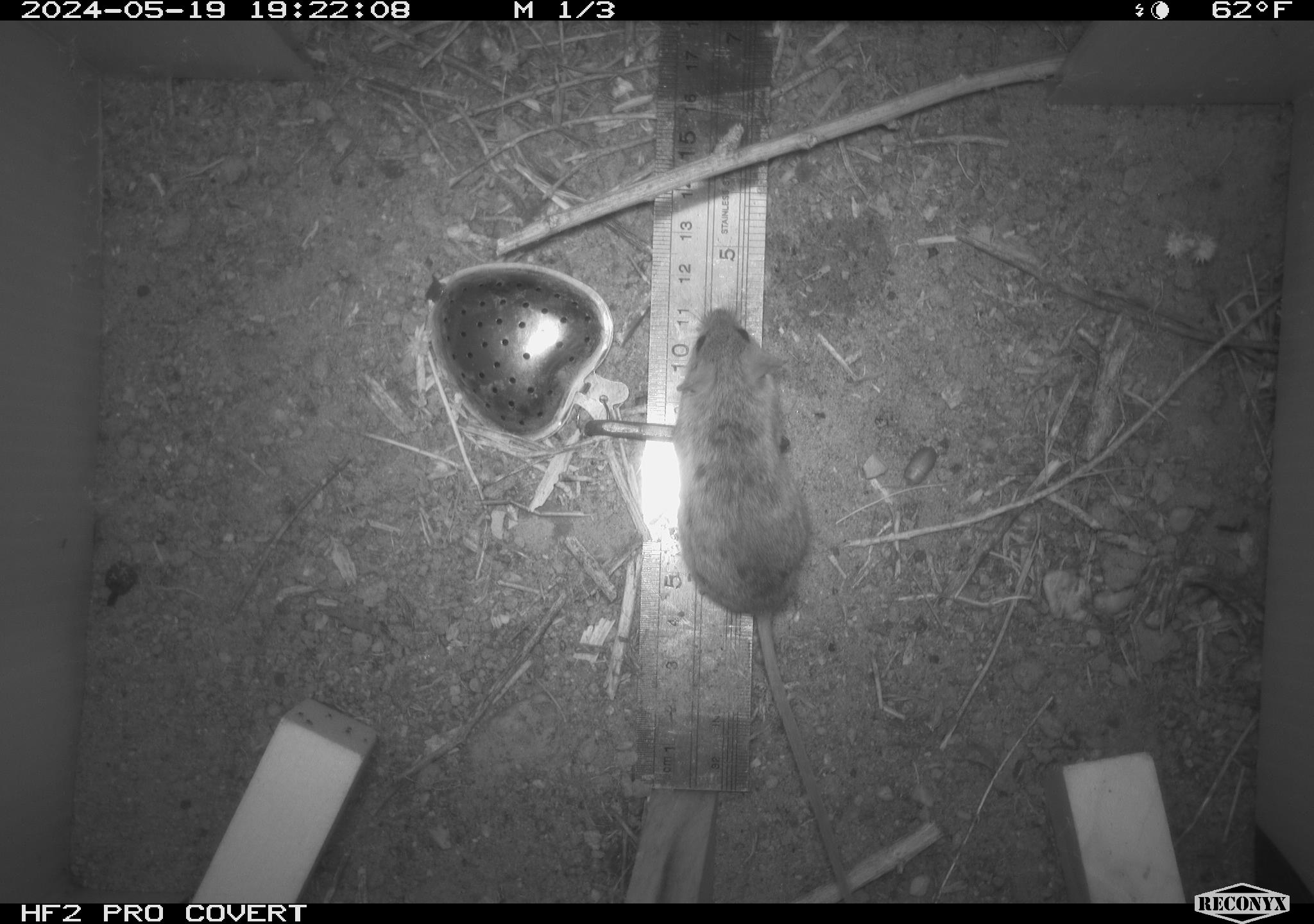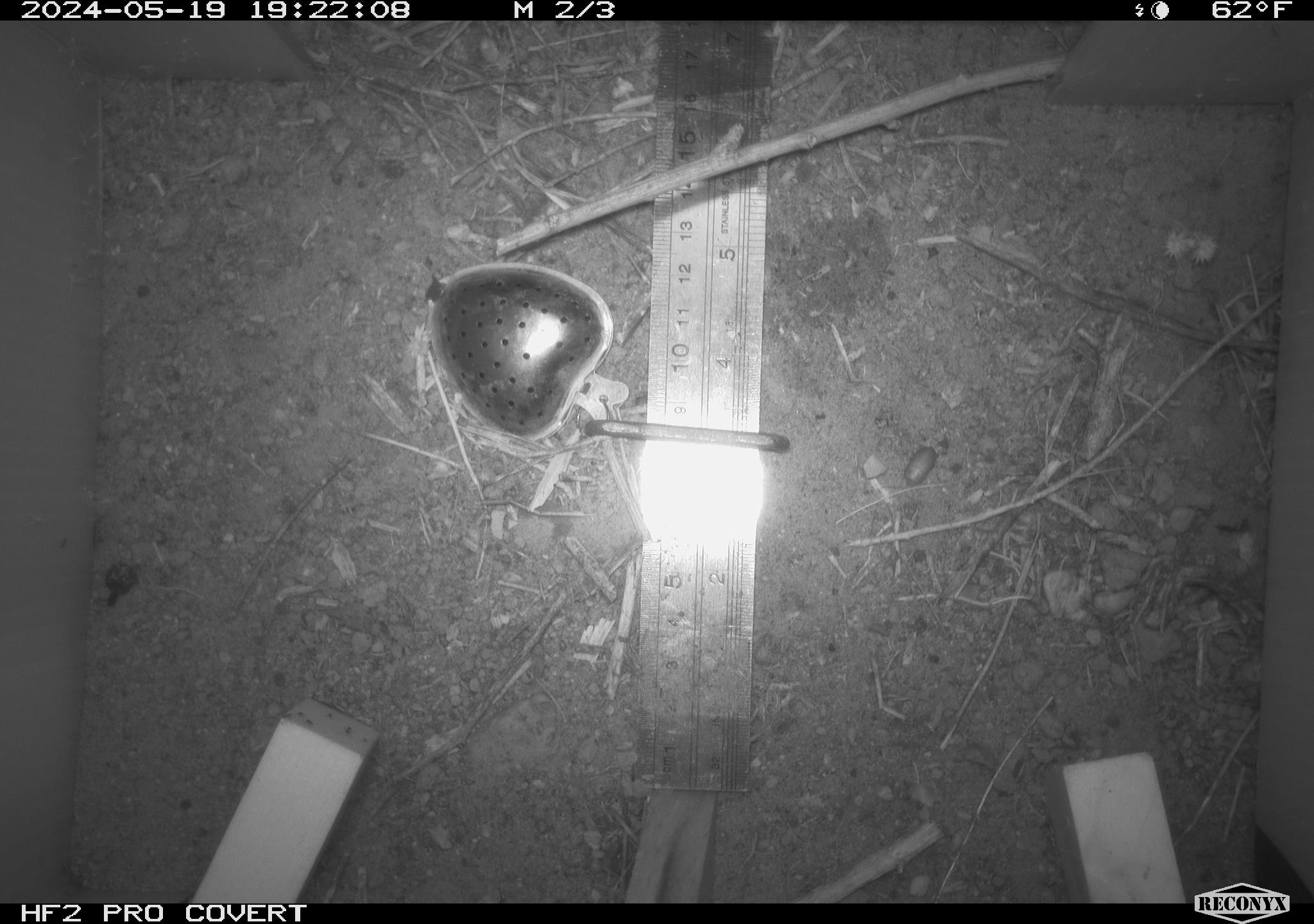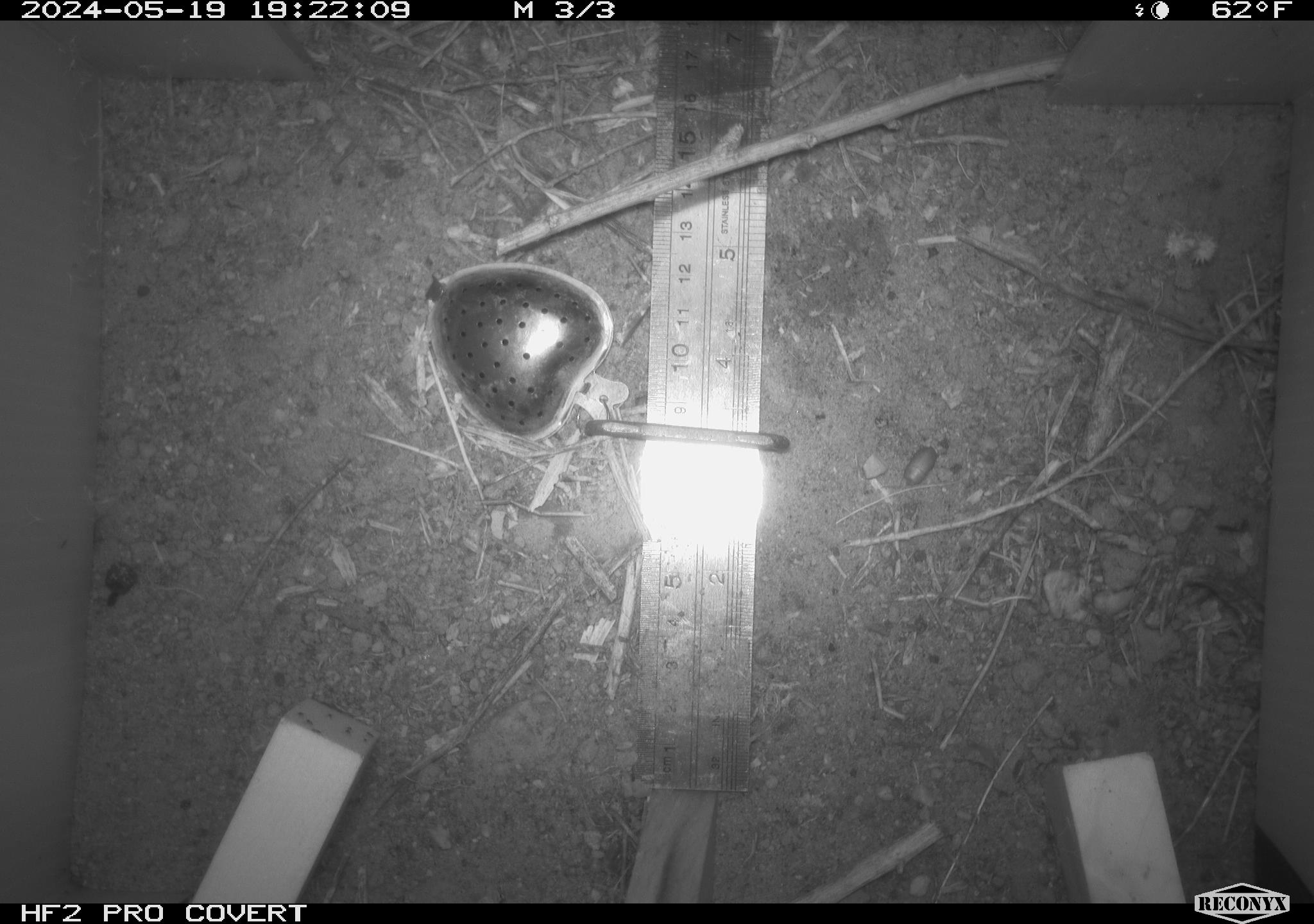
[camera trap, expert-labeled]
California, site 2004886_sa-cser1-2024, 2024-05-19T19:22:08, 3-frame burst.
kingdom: Animalia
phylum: Chordata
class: Mammalia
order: Rodentia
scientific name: Rodentia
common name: rodent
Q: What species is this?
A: Rodent (Rodentia).